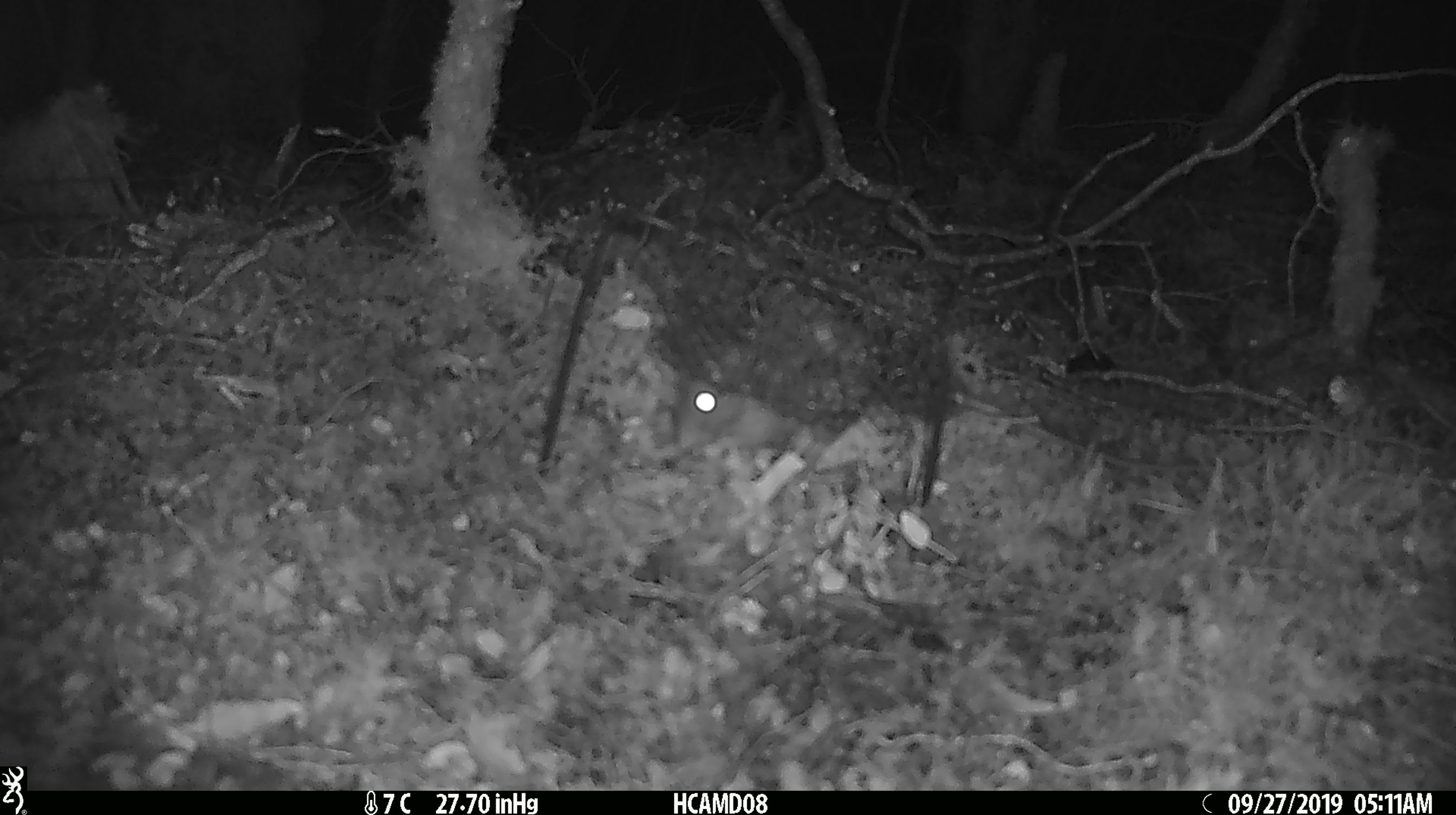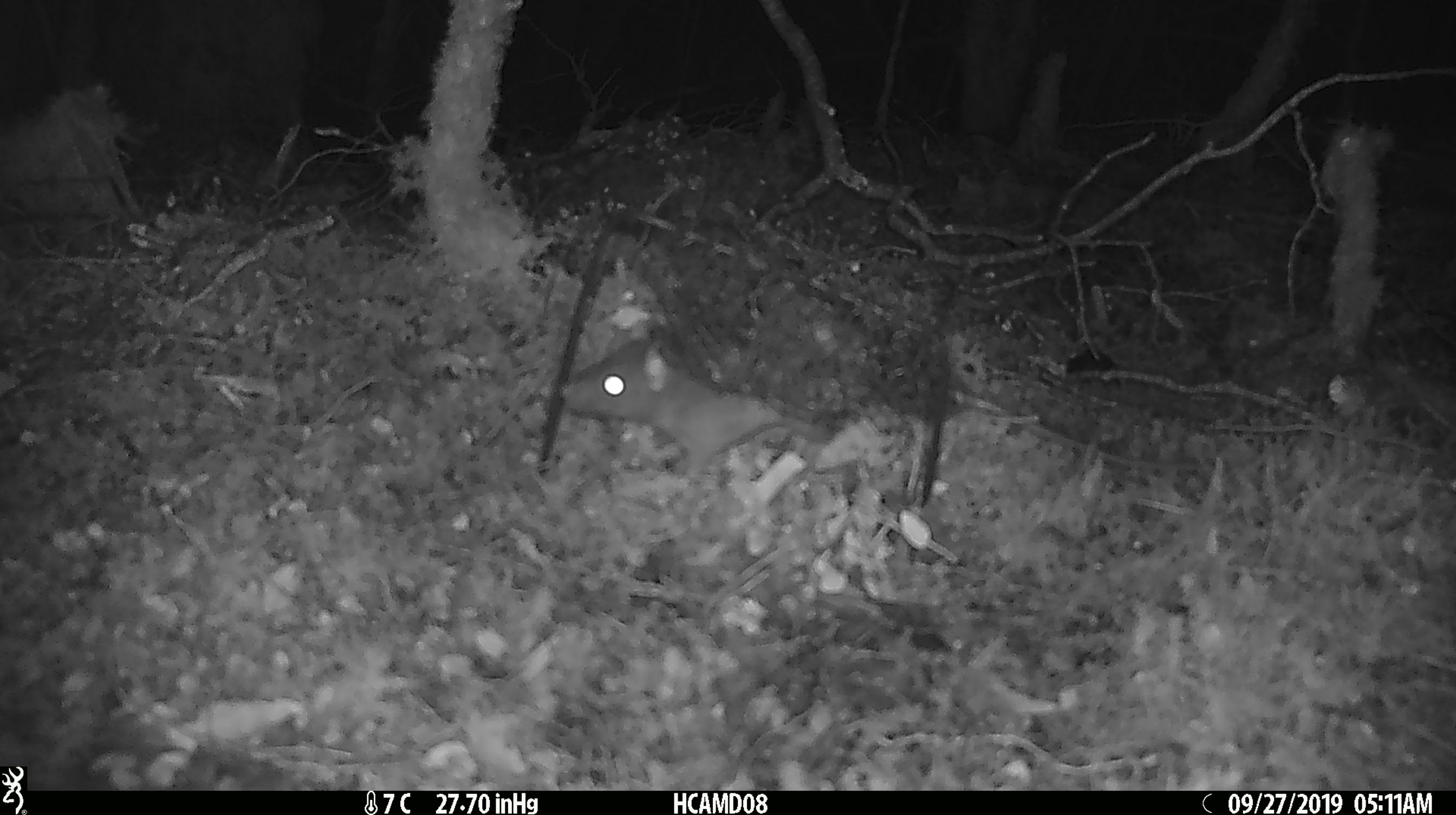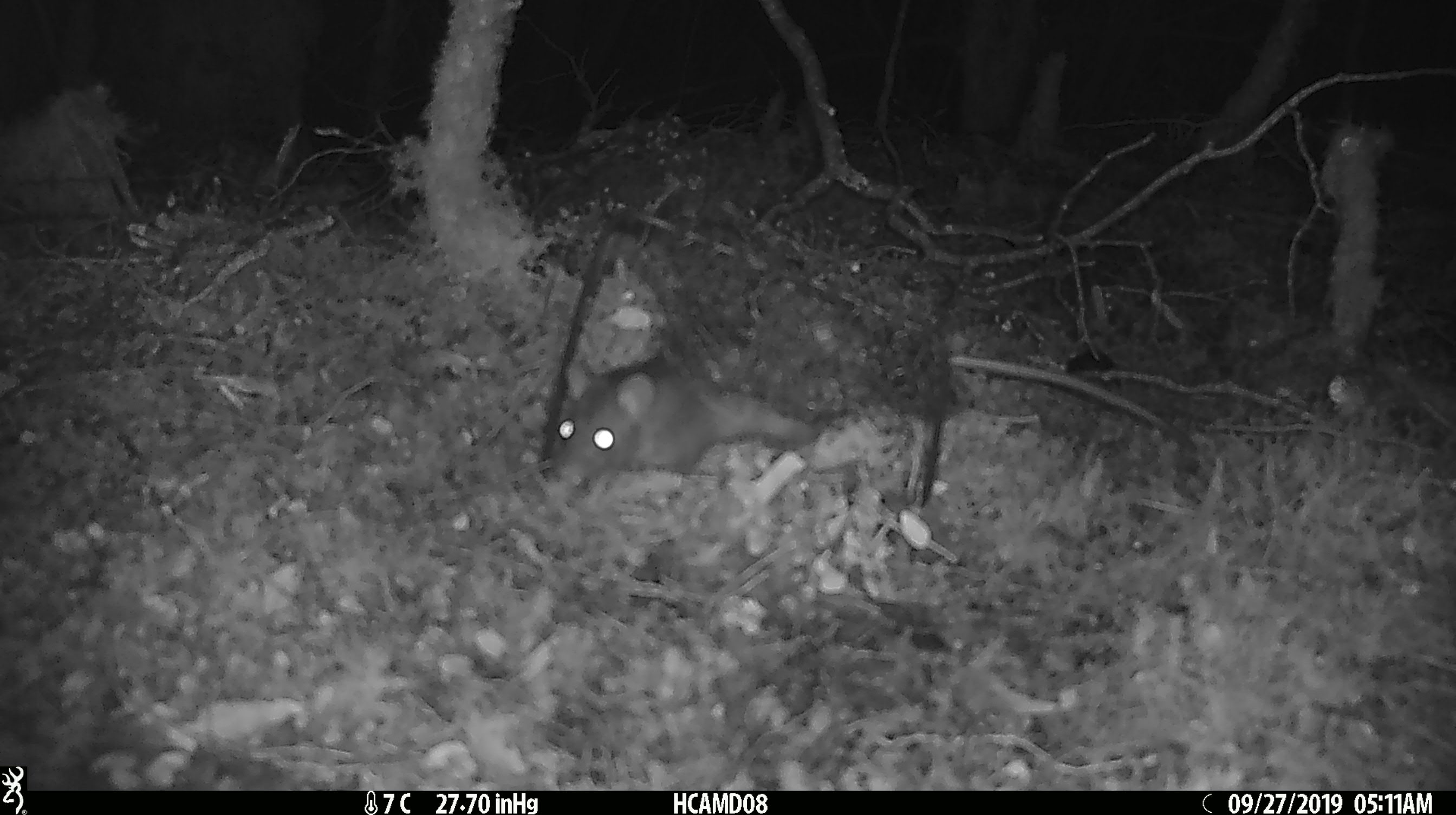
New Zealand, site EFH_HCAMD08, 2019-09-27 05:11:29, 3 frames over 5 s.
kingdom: Animalia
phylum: Chordata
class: Mammalia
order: Rodentia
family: Muridae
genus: Rattus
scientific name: Rattus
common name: rat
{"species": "rat (Rattus)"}